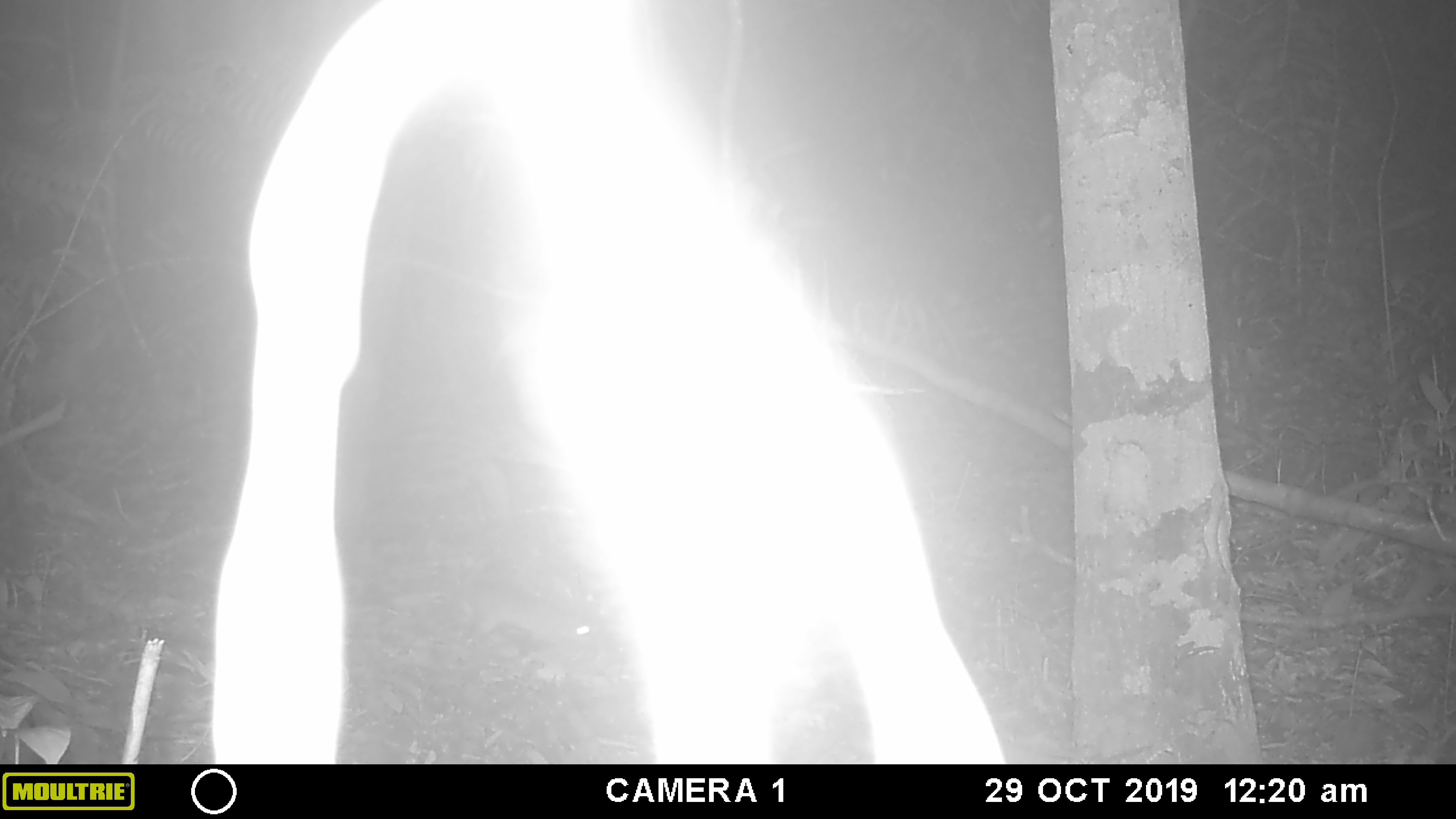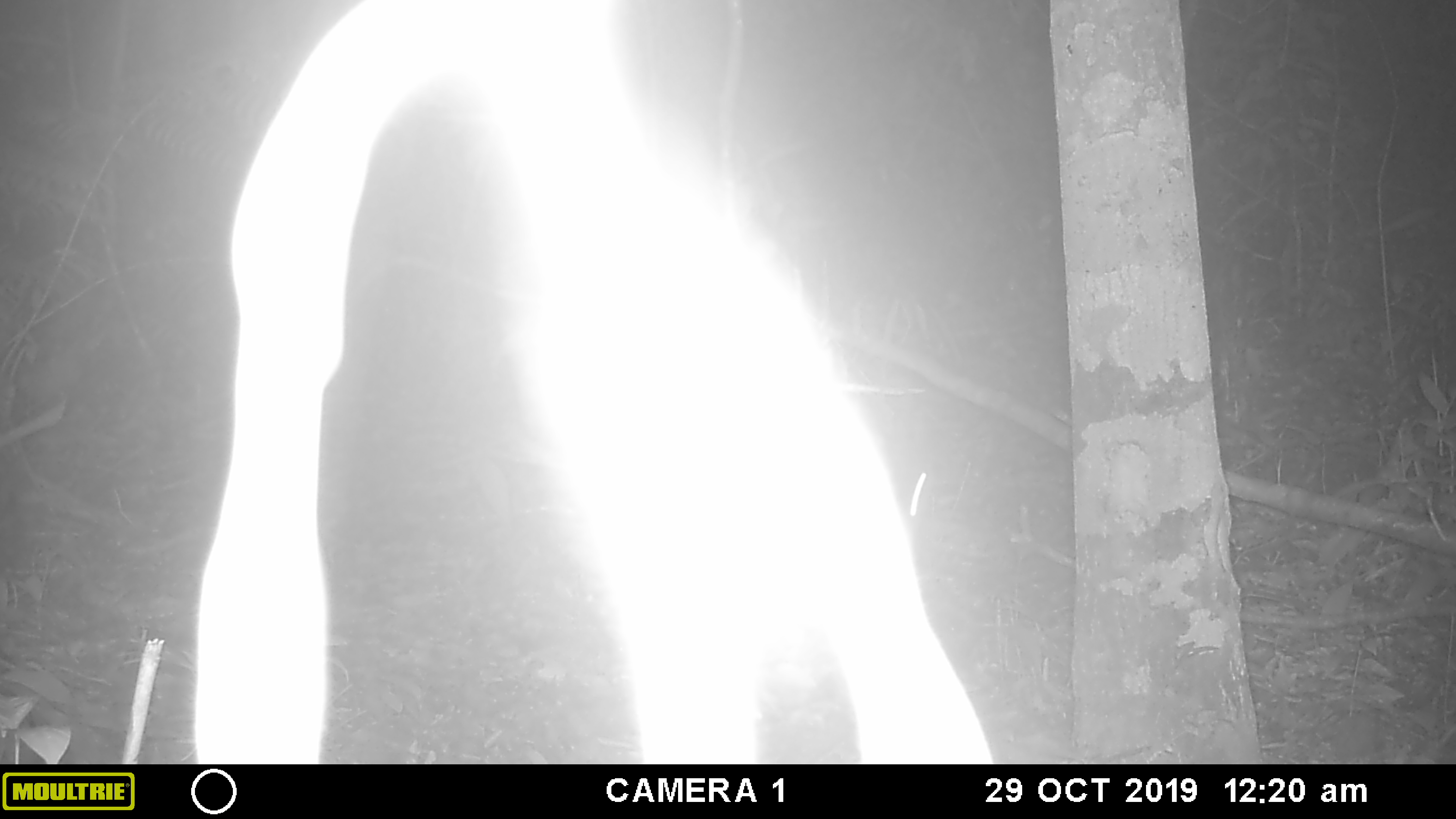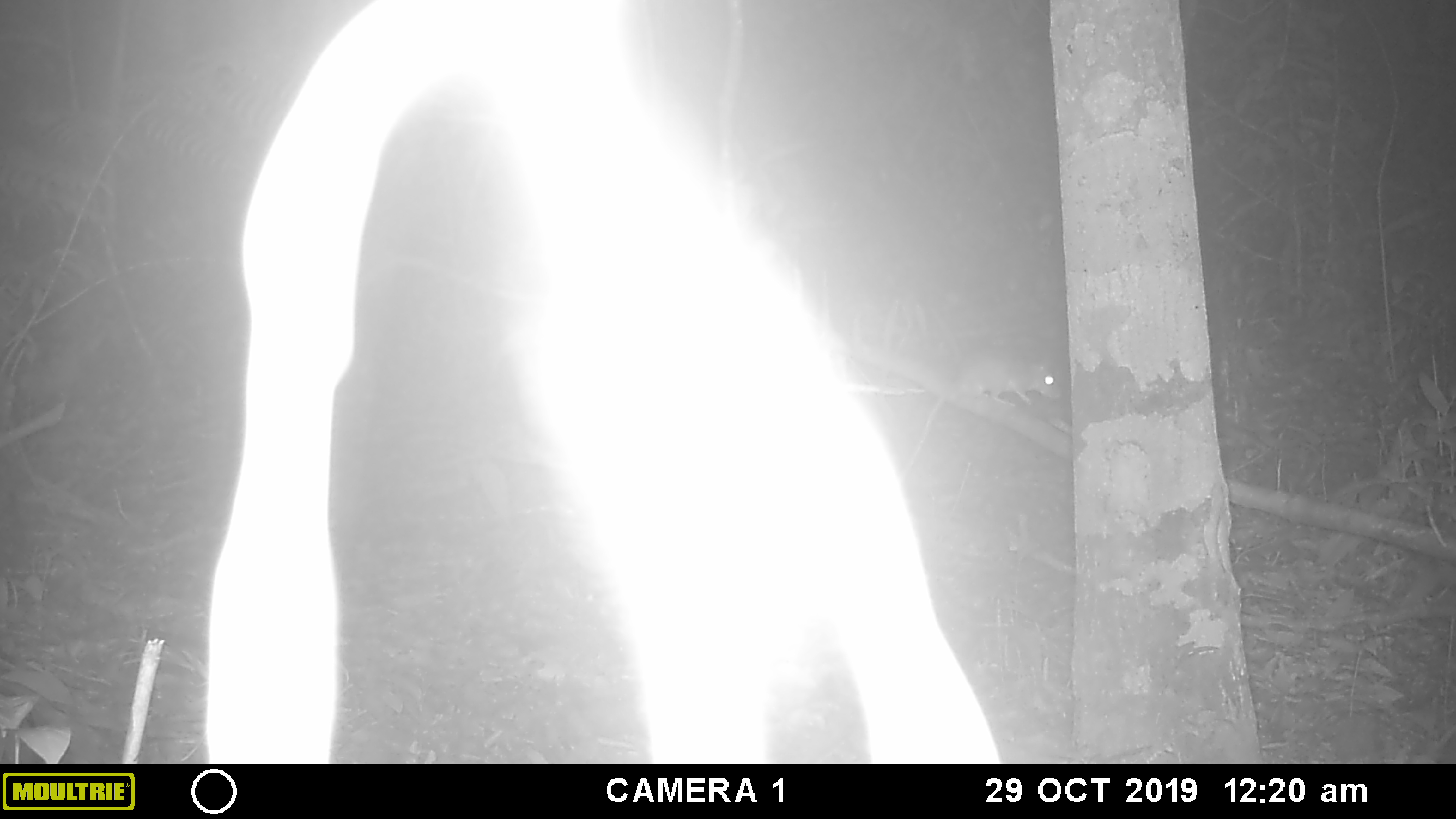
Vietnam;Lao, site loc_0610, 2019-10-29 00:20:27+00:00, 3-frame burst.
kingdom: Animalia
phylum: Chordata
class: Mammalia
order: Rodentia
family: Muridae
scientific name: Muridae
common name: old-world mice and rats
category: unidentified murid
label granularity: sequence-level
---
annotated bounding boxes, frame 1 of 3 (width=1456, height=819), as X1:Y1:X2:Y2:
unidentified murid: 460:582:598:661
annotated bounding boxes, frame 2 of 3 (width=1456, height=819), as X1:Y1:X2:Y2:
unidentified murid: 894:464:929:534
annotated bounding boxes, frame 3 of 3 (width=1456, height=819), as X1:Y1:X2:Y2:
unidentified murid: 902:345:1063:477